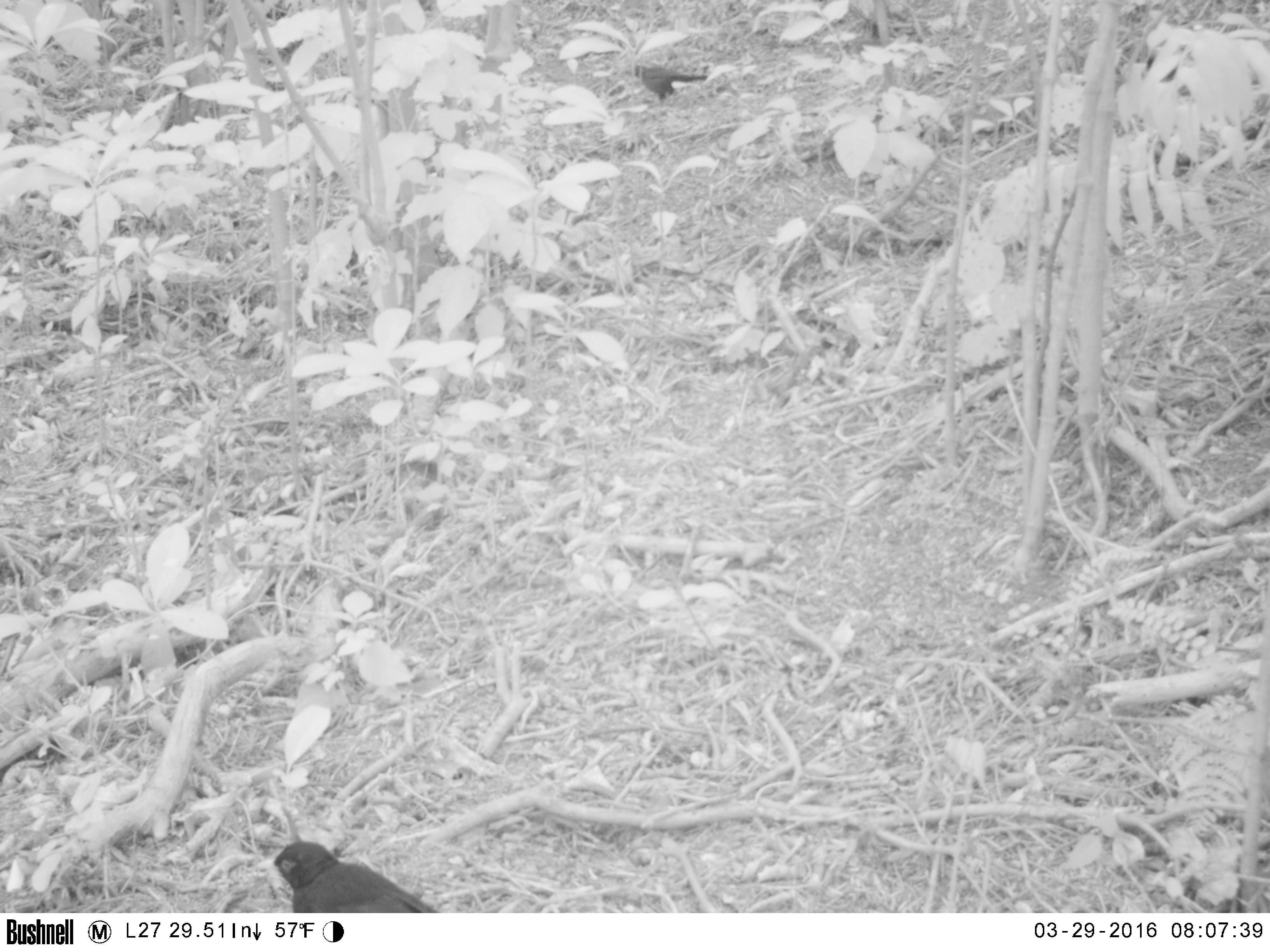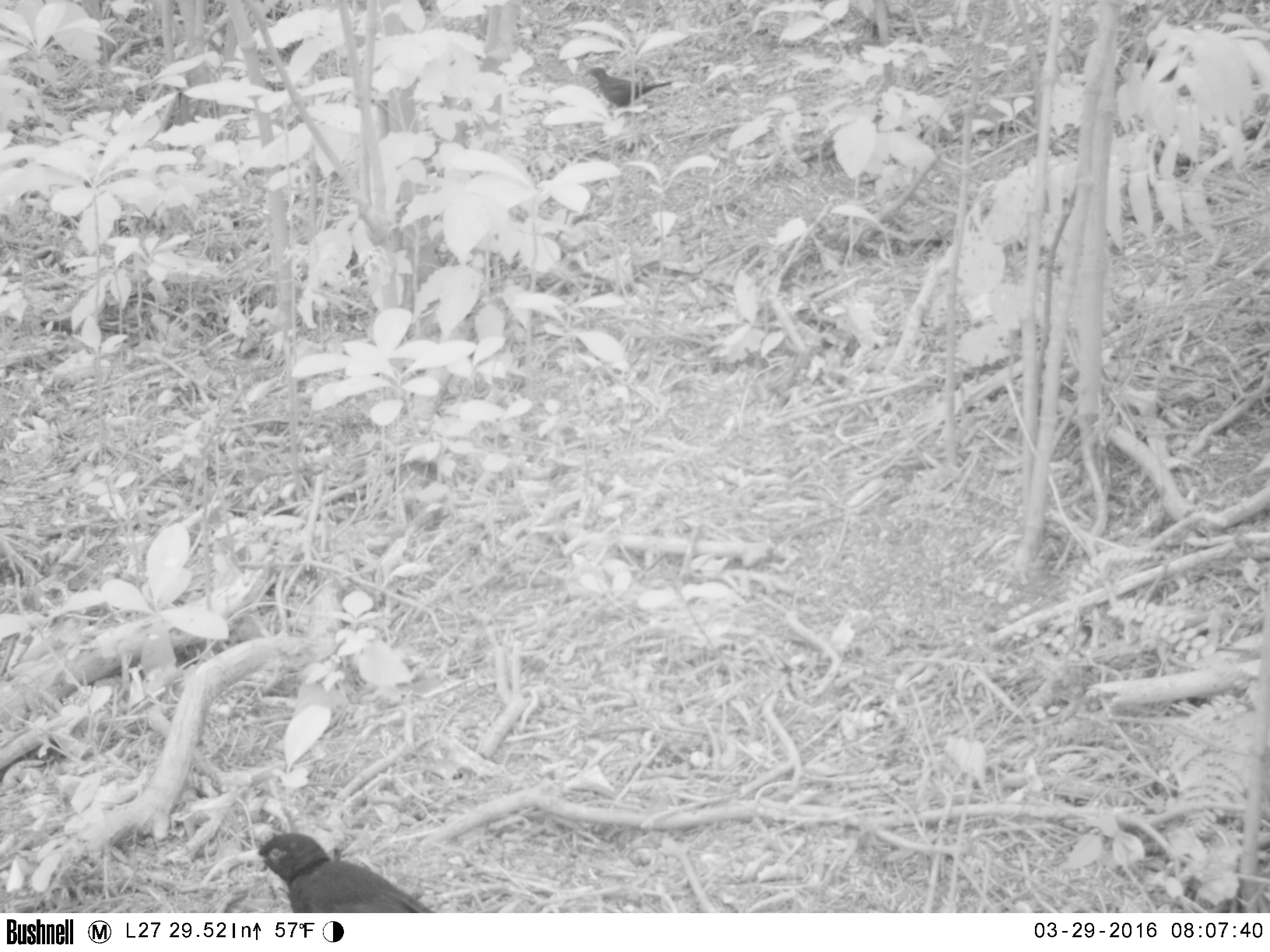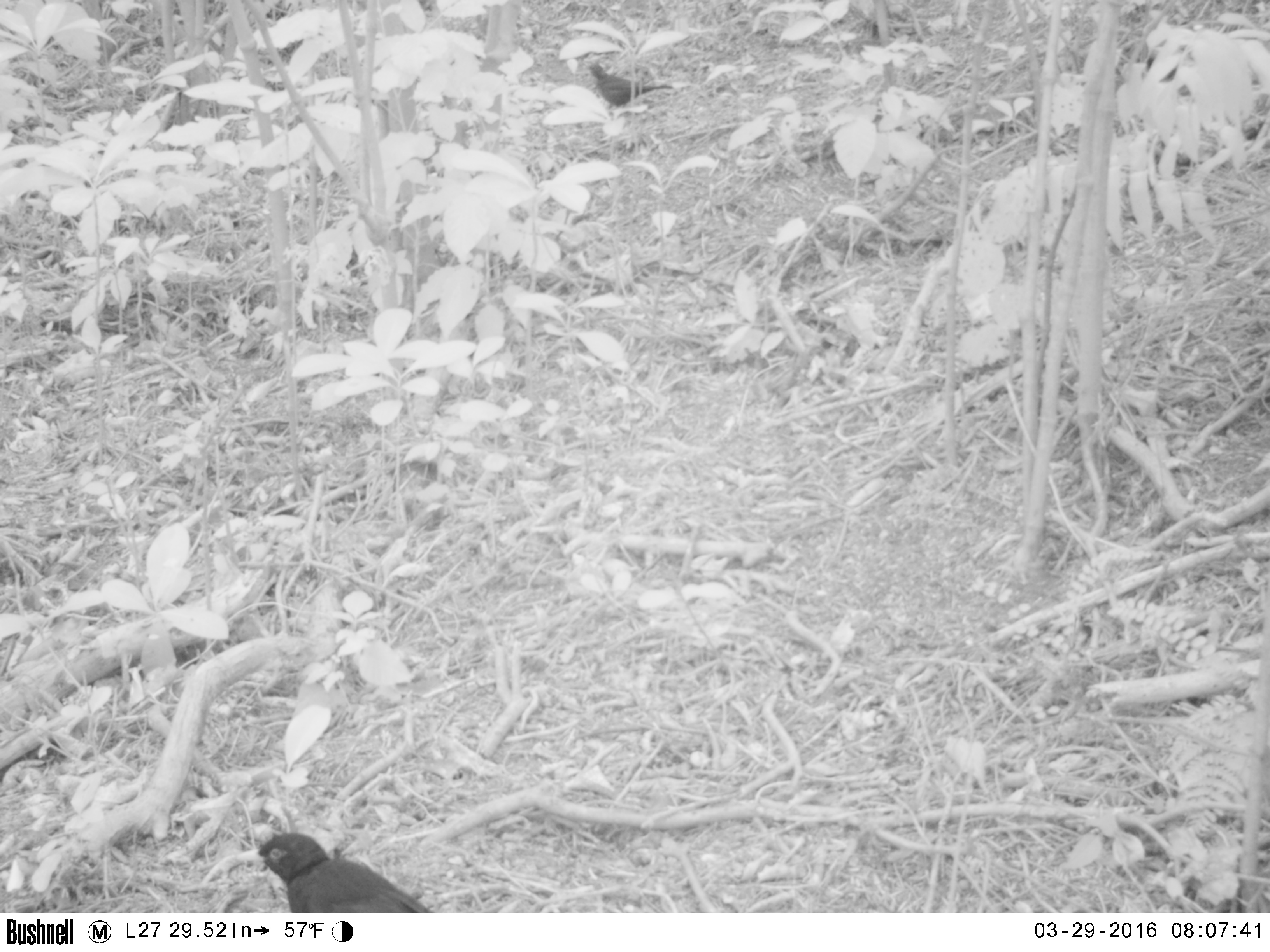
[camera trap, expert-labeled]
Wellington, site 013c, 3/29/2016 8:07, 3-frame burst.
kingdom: Animalia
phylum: Chordata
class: Aves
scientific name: Aves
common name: bird